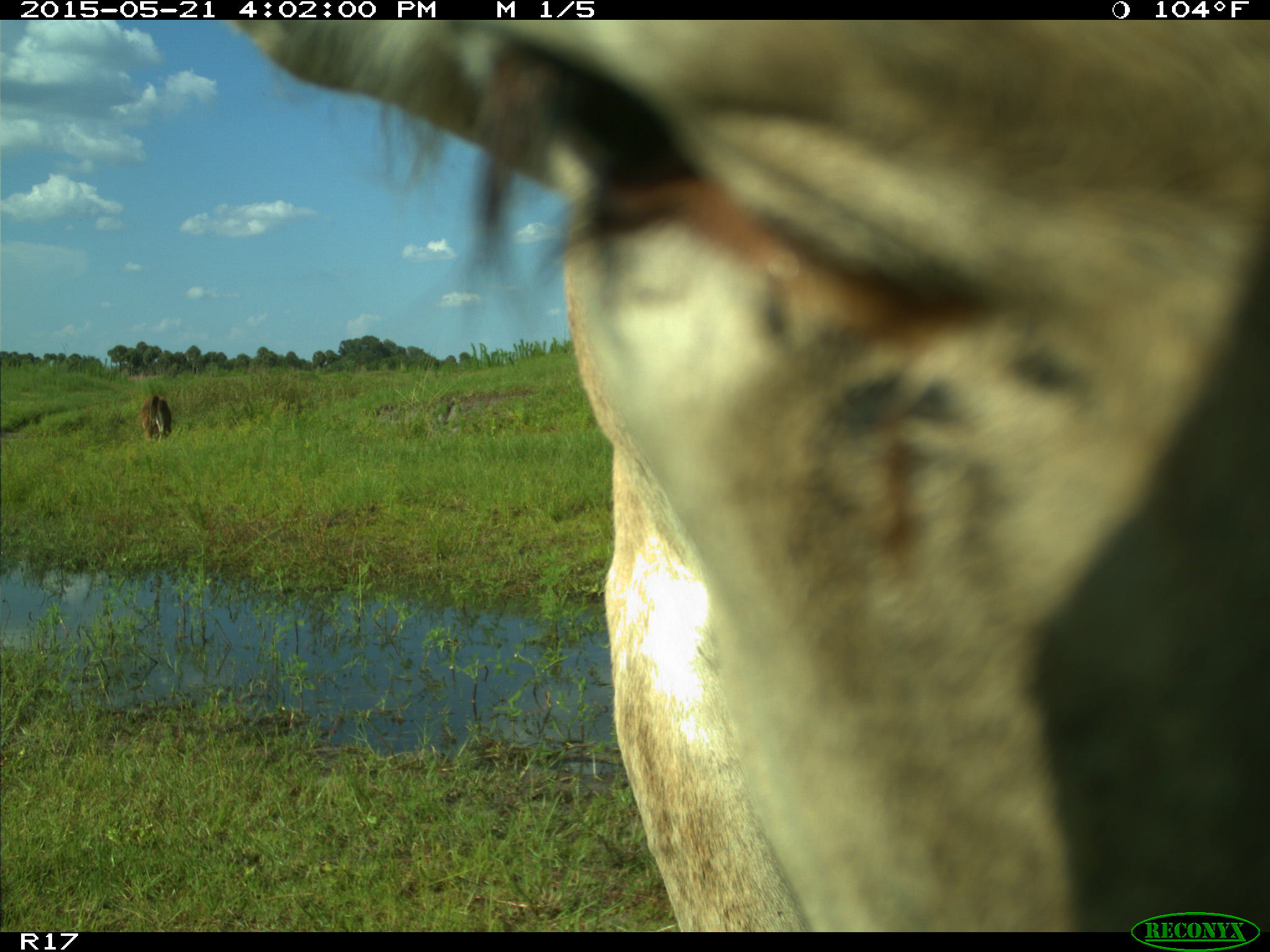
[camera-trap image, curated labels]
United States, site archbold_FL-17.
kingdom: Animalia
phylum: Chordata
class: Mammalia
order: Artiodactyla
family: Bovidae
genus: Bos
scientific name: Bos taurus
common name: domestic cow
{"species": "Bos taurus (domestic cow)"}